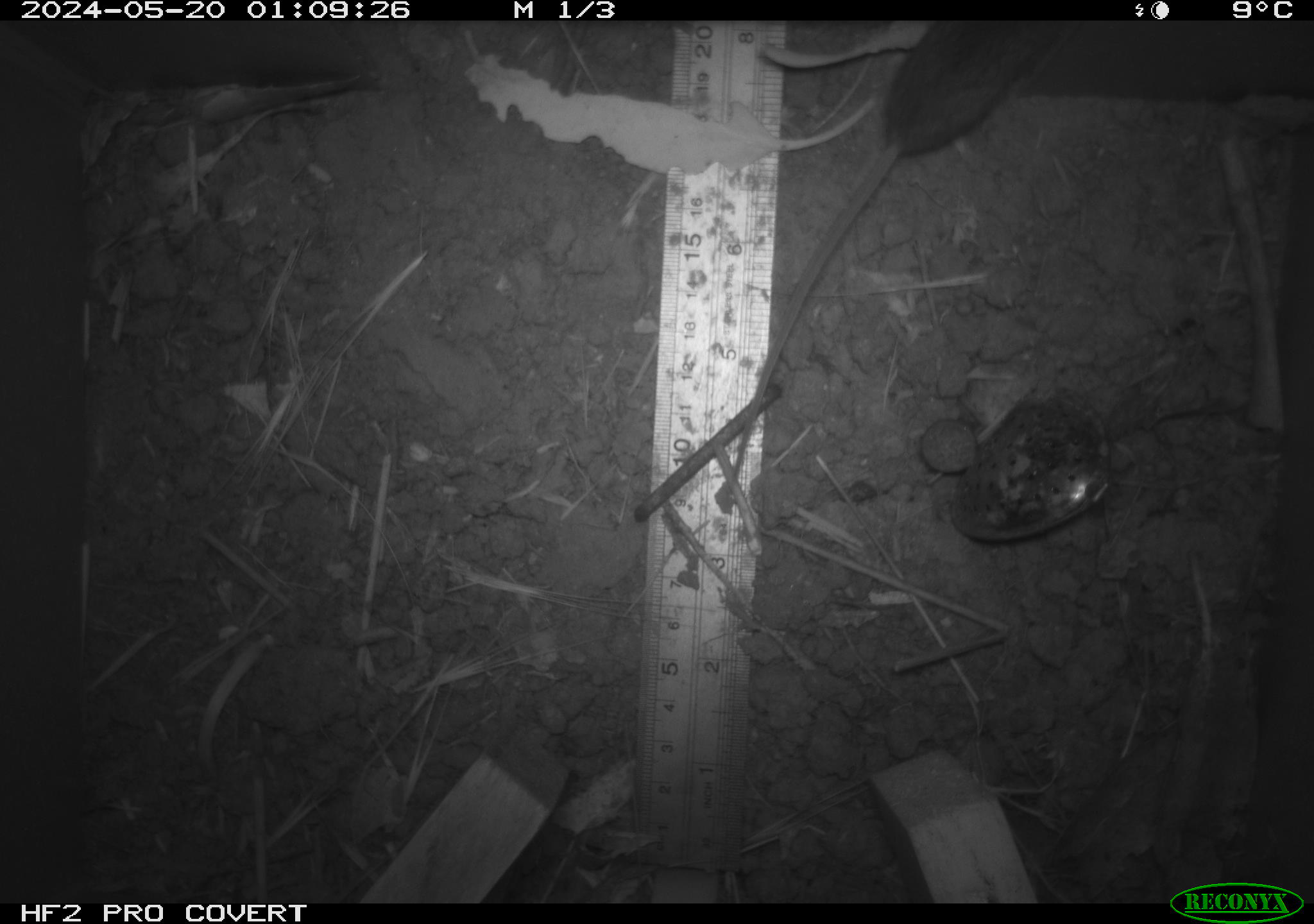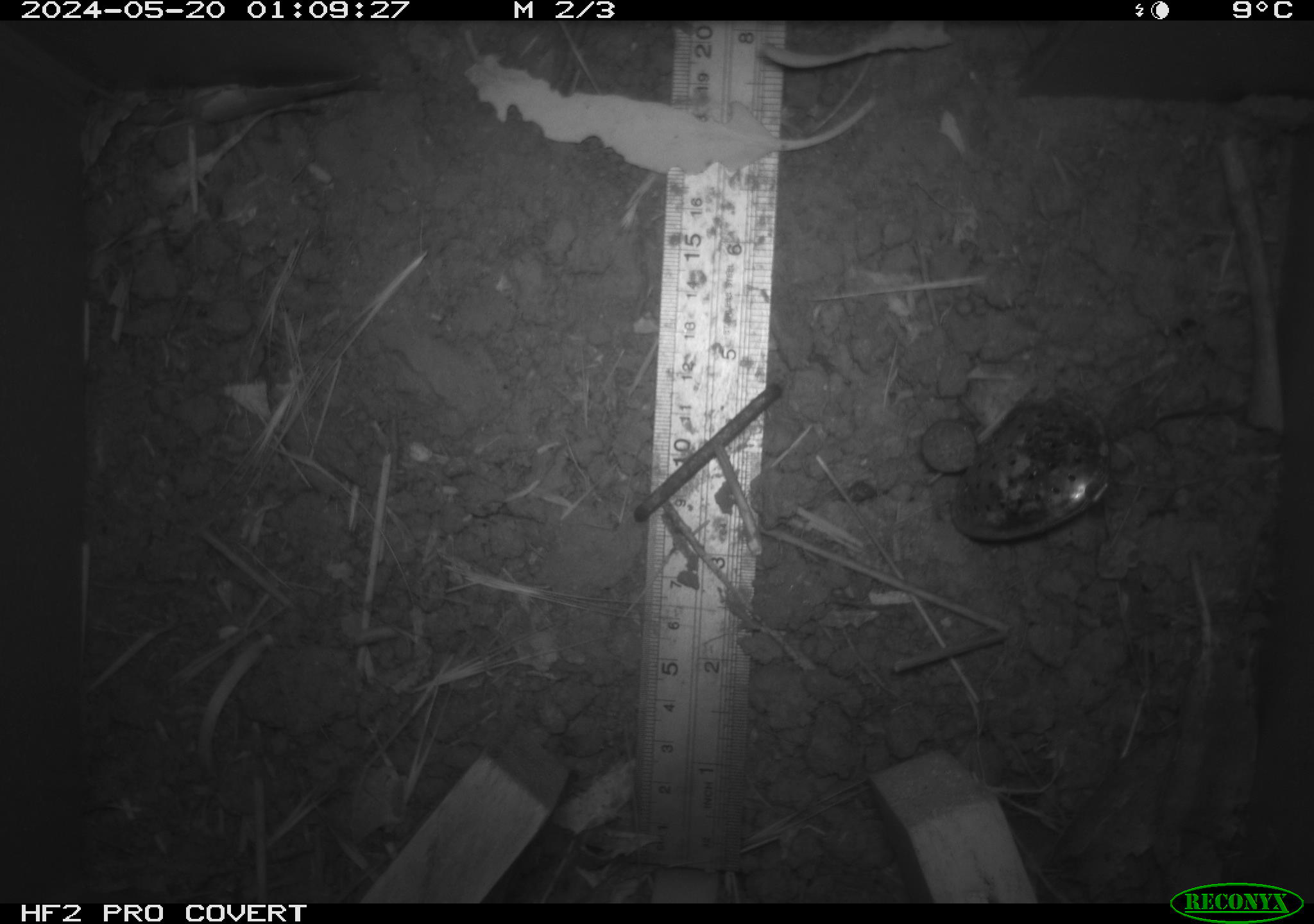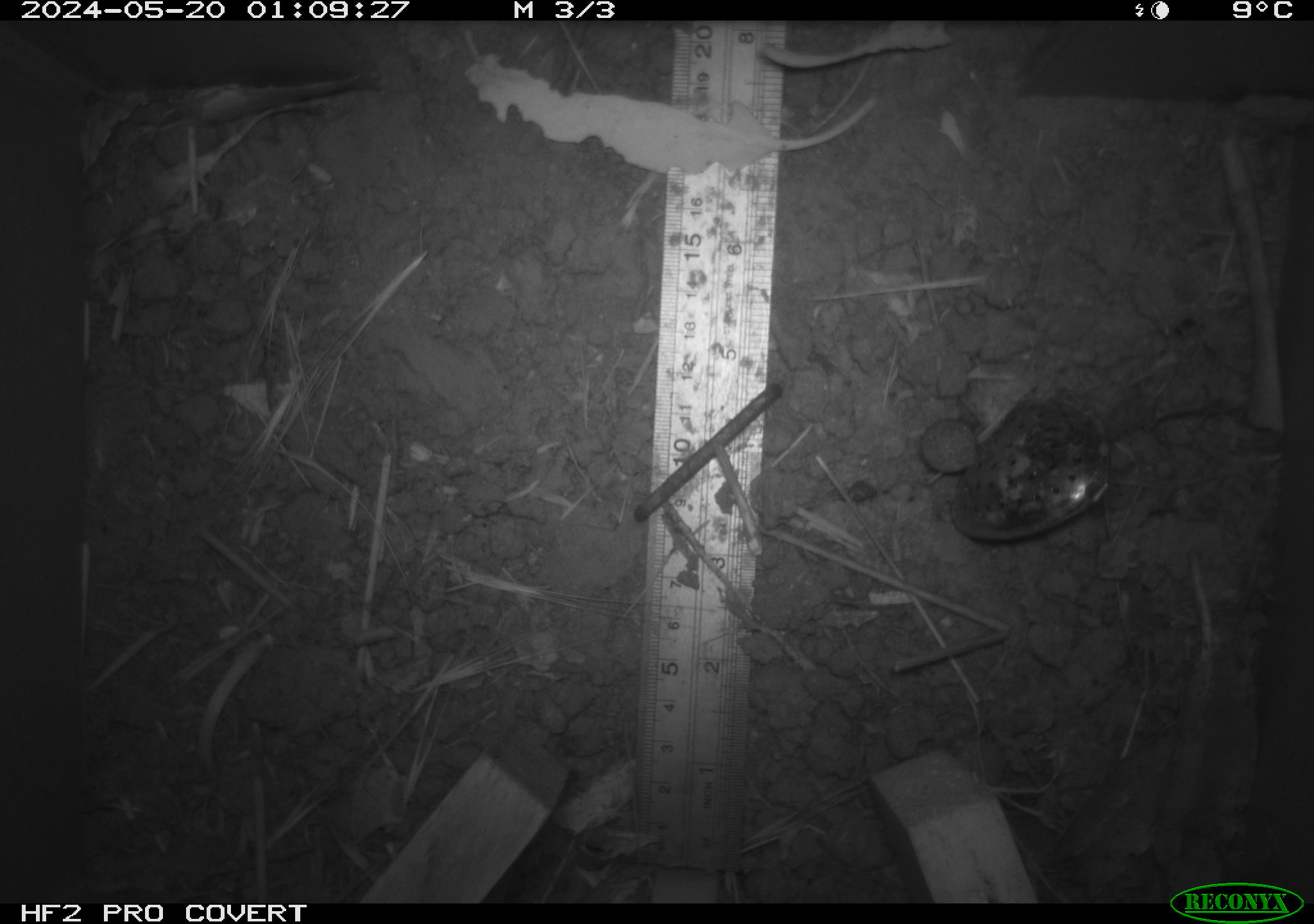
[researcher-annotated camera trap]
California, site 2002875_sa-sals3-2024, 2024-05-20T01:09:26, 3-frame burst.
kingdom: Animalia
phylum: Chordata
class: Mammalia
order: Rodentia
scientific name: Rodentia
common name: mouse species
Mouse species (Rodentia).